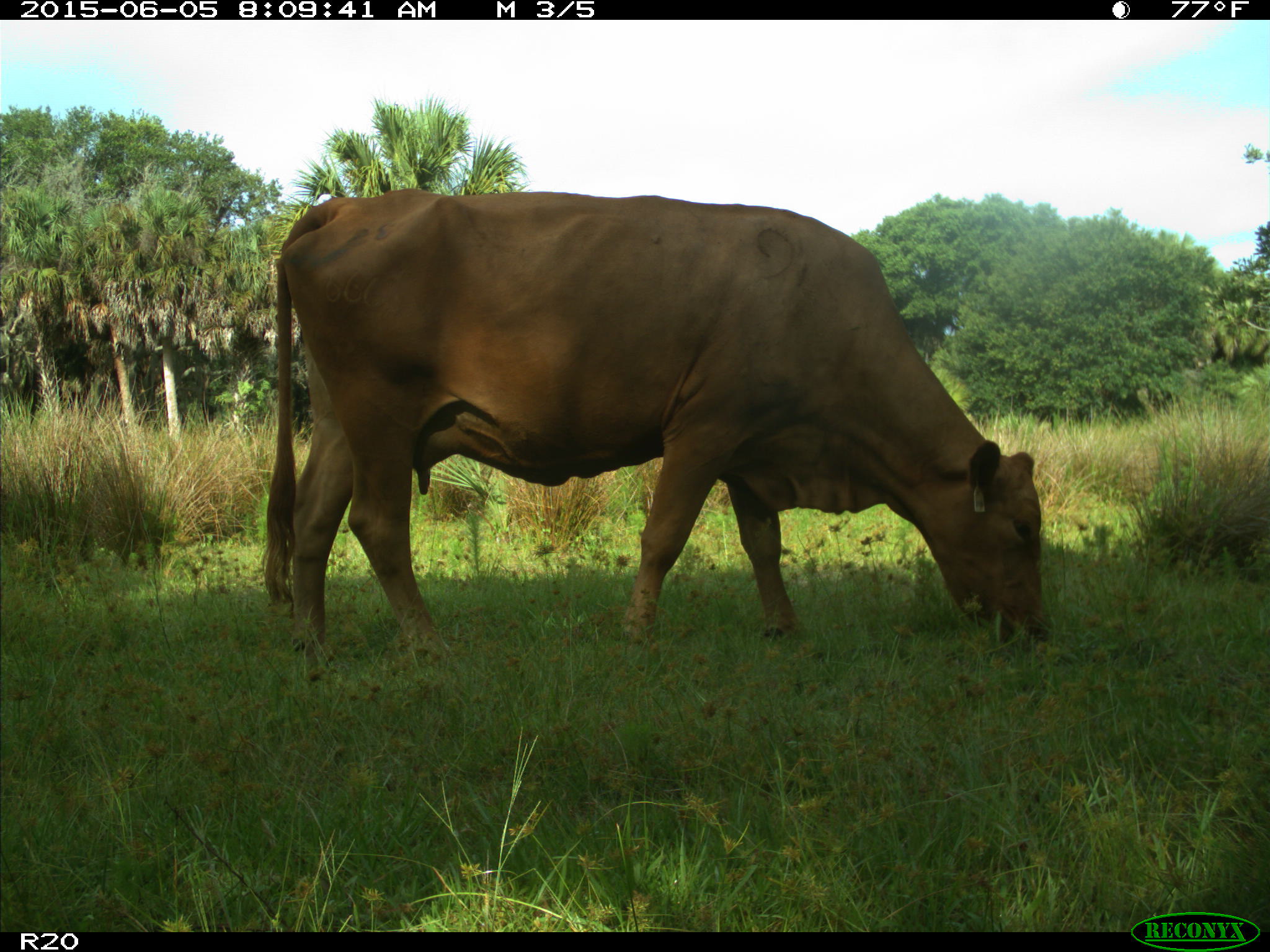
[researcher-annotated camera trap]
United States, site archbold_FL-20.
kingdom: Animalia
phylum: Chordata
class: Mammalia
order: Artiodactyla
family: Bovidae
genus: Bos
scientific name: Bos taurus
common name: domestic cow